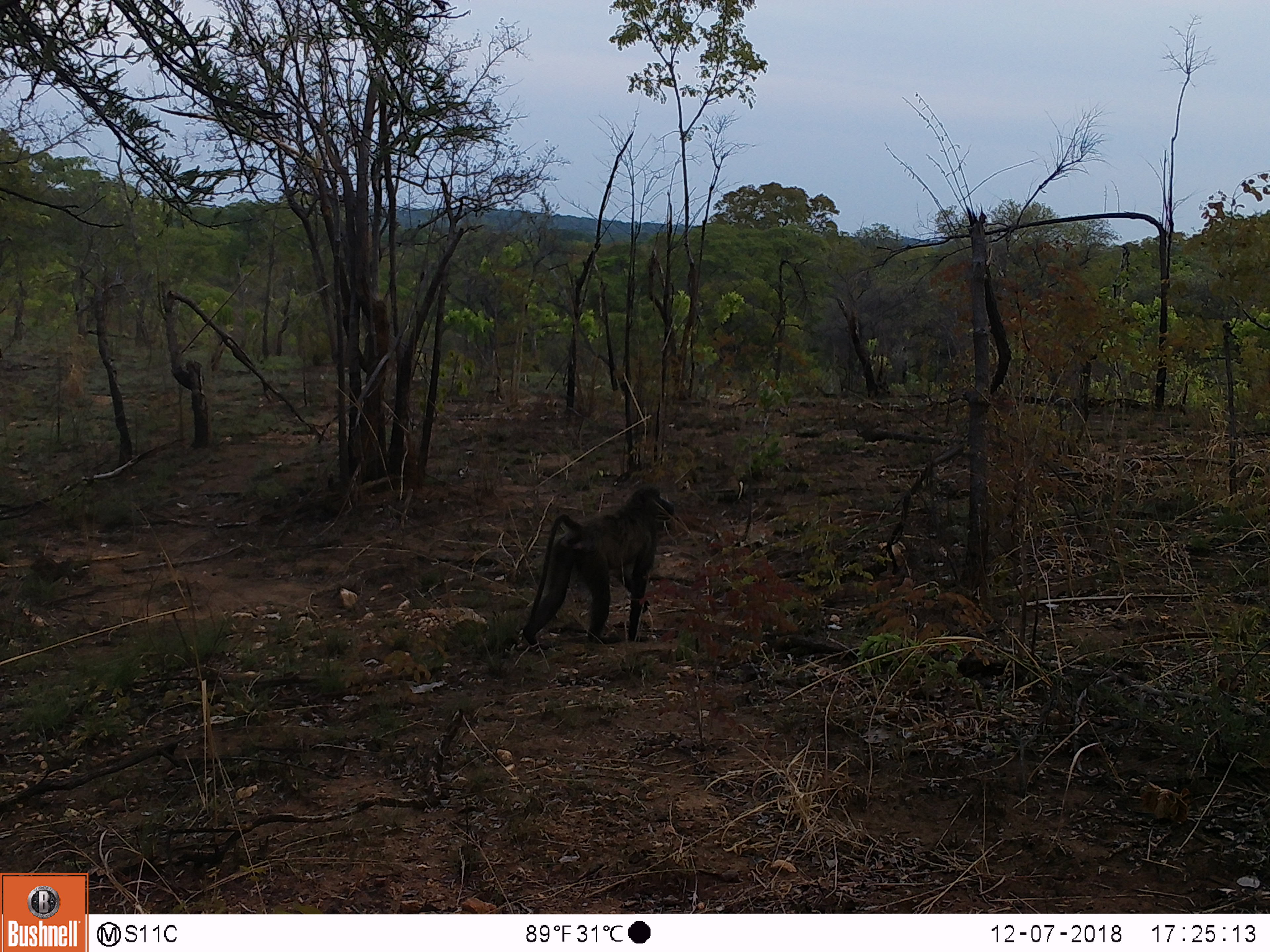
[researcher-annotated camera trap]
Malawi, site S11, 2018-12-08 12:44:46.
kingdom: Animalia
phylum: Chordata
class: Mammalia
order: Primates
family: Cercopithecidae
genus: Papio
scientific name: Papio cynocephalus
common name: yellow baboon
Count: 1.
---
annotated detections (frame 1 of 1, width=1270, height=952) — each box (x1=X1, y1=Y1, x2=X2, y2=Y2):
yellow baboon: (x1=514, y1=480, x2=688, y2=646)